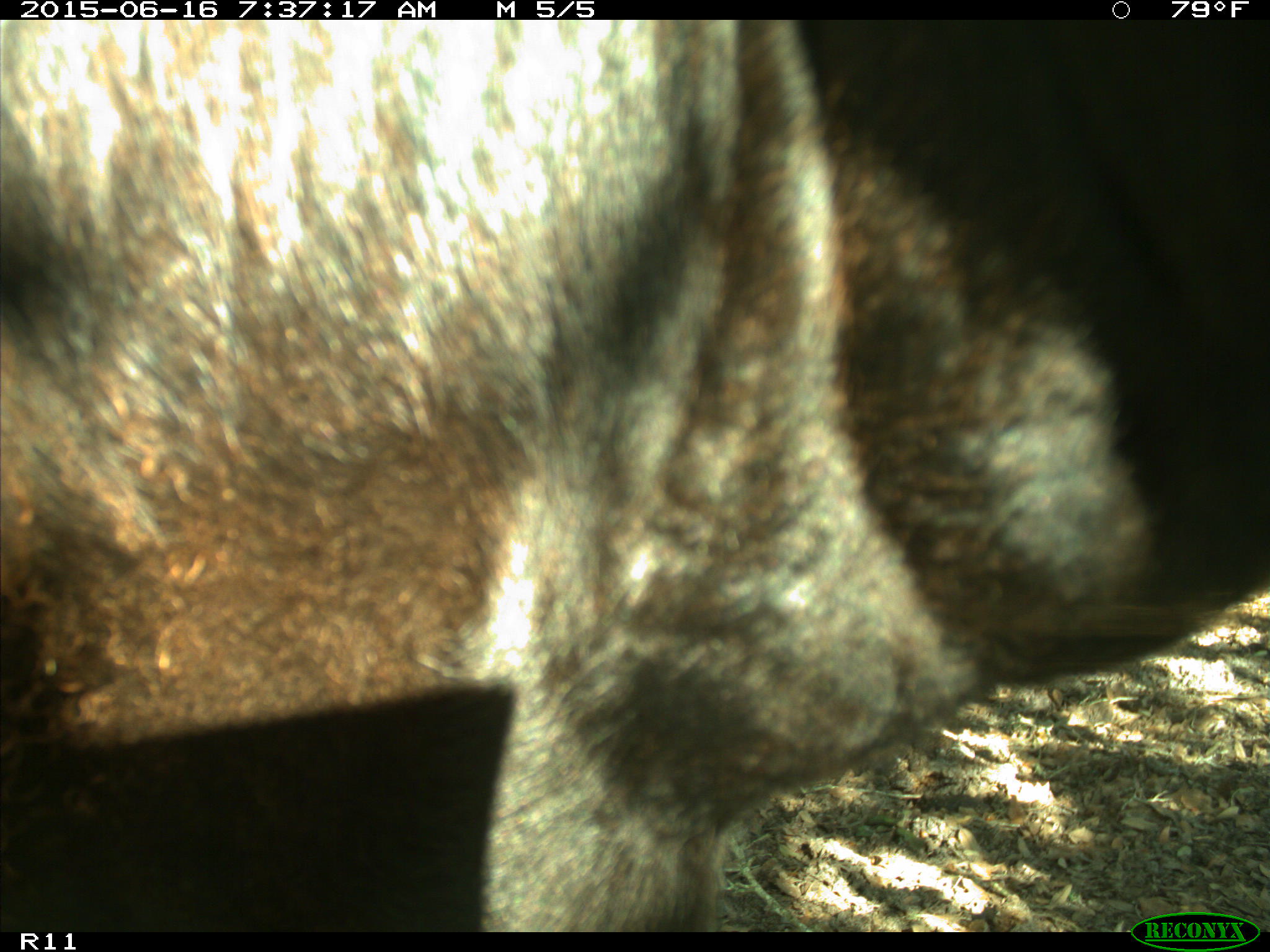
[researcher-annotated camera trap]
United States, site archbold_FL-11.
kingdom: Animalia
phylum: Chordata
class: Mammalia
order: Artiodactyla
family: Bovidae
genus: Bos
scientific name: Bos taurus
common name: domestic cow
Bos taurus (domestic cow).